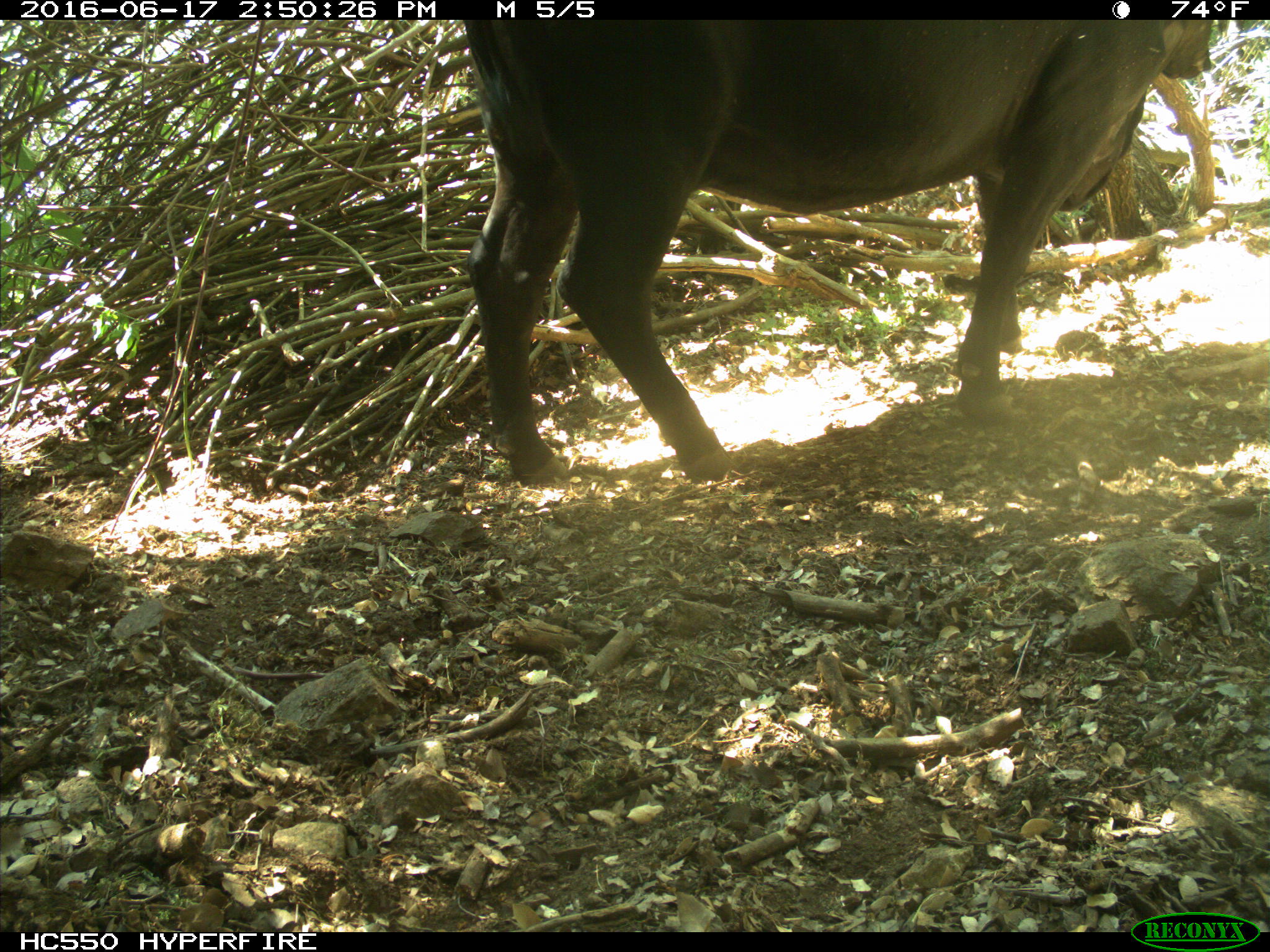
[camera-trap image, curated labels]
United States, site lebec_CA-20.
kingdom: Animalia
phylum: Chordata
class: Mammalia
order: Artiodactyla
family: Bovidae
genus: Bos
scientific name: Bos taurus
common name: domestic cow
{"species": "Bos taurus (domestic cow)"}